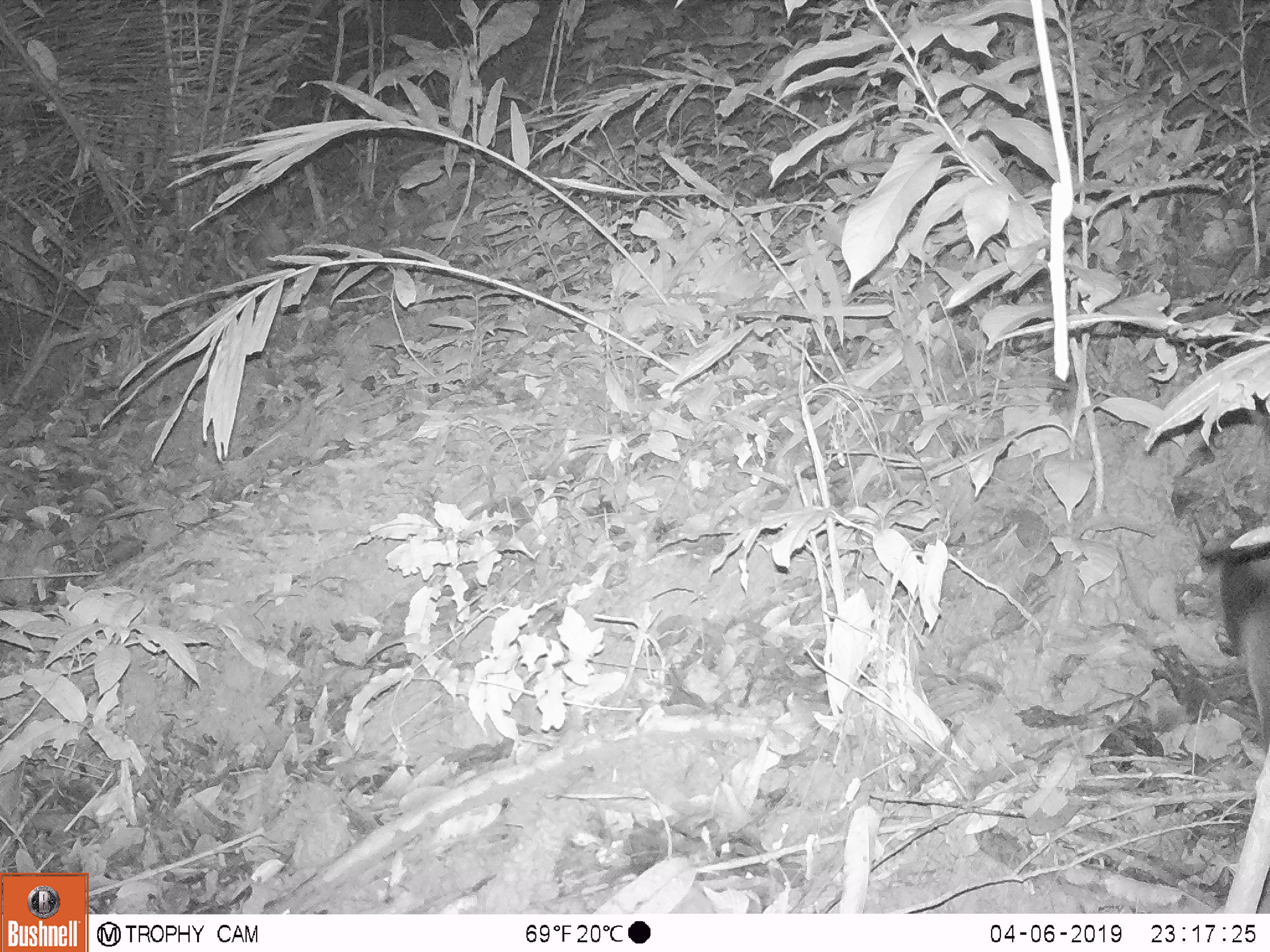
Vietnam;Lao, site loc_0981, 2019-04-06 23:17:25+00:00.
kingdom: Animalia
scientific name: Animalia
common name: animal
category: unidentified animal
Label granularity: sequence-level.